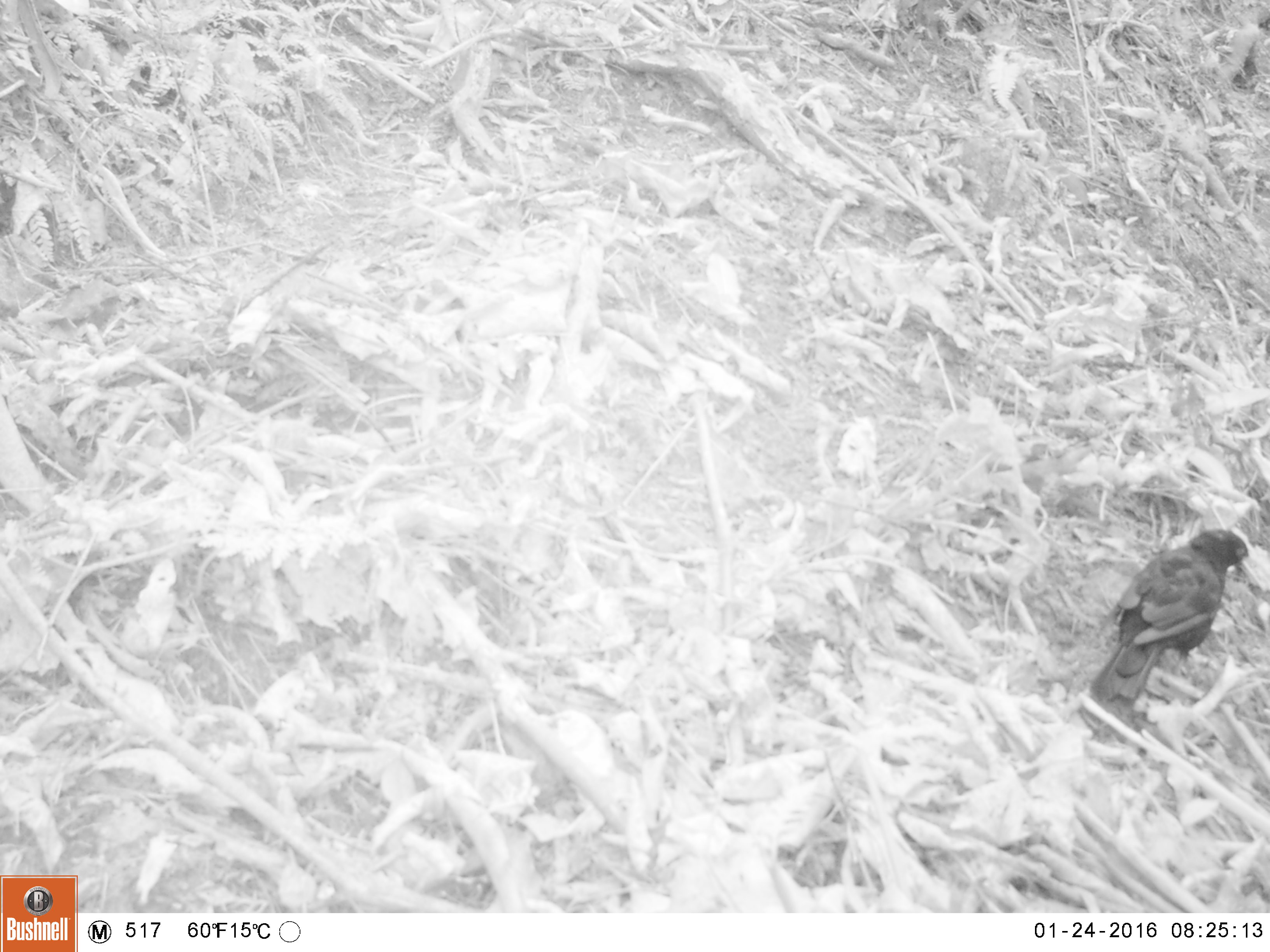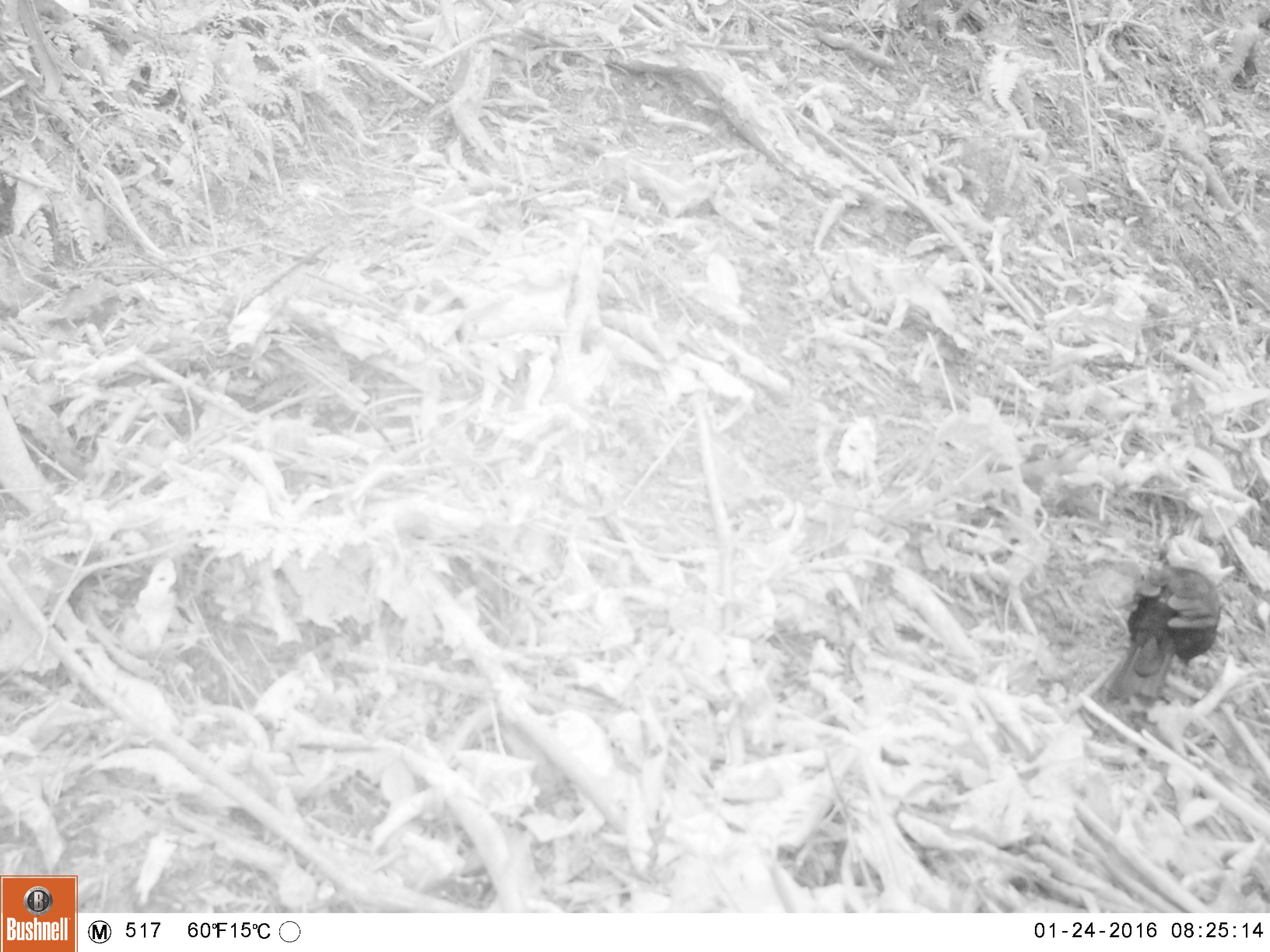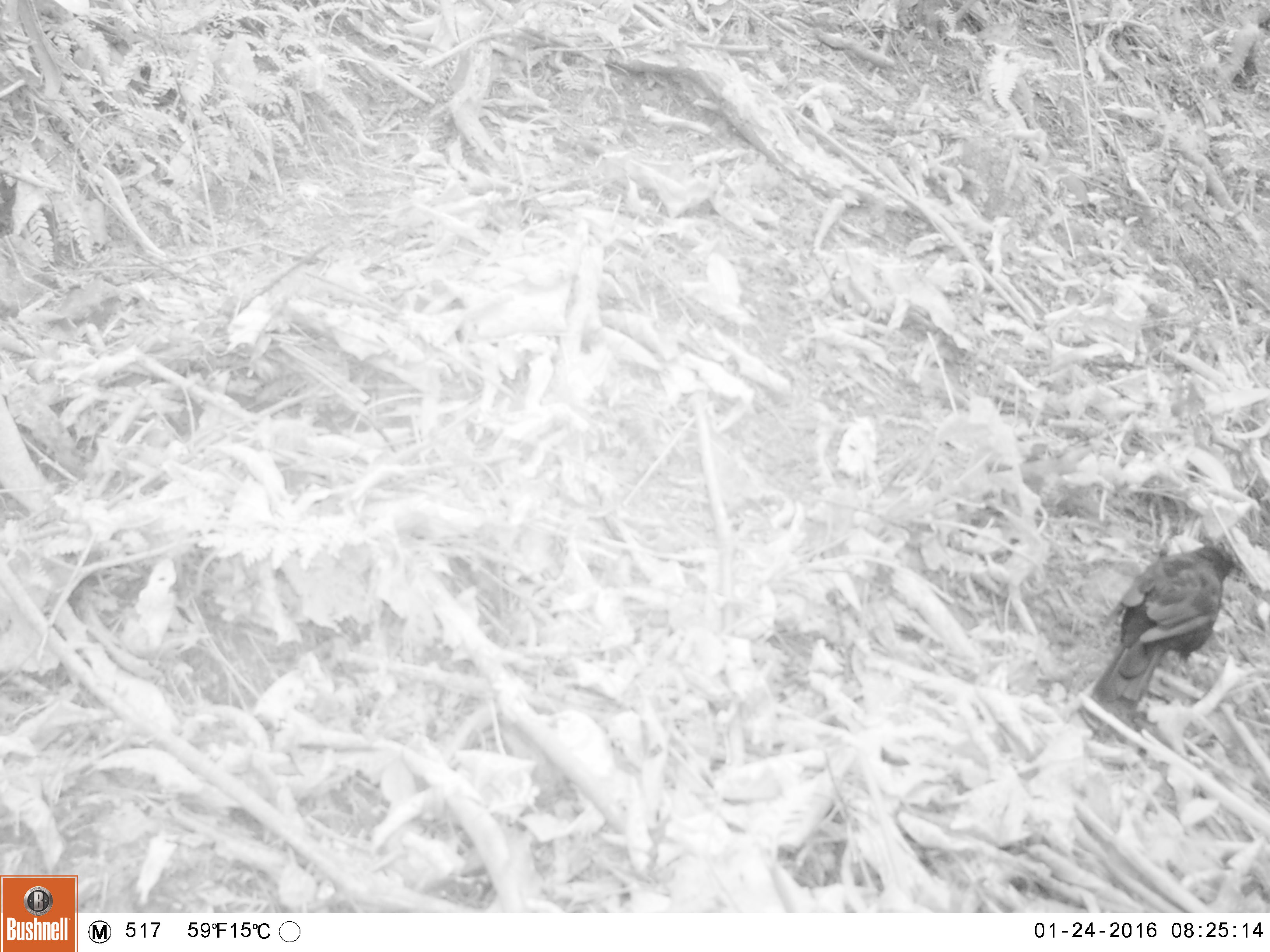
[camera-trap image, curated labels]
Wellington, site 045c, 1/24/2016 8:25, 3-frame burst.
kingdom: Animalia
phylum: Chordata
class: Aves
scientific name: Aves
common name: bird